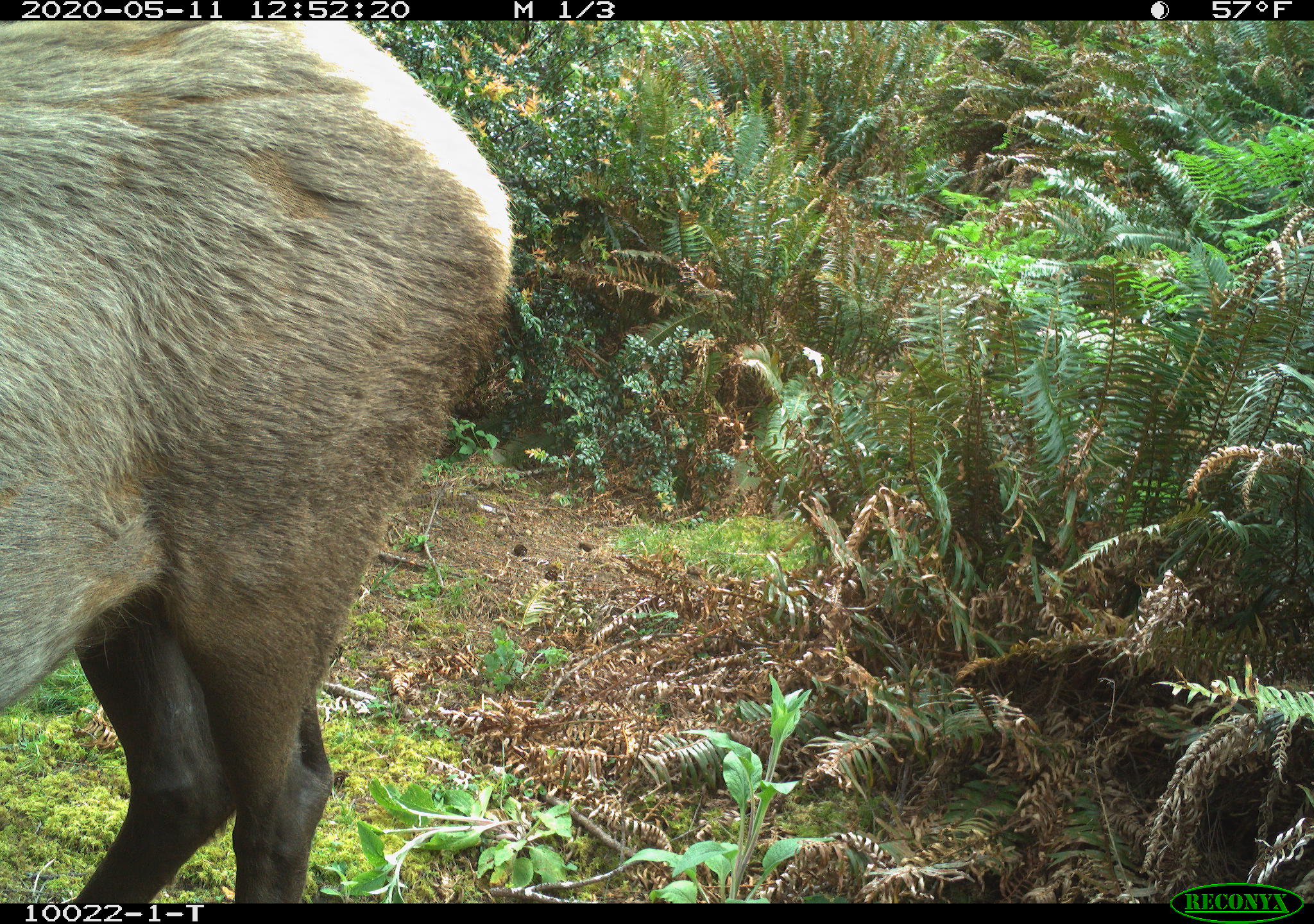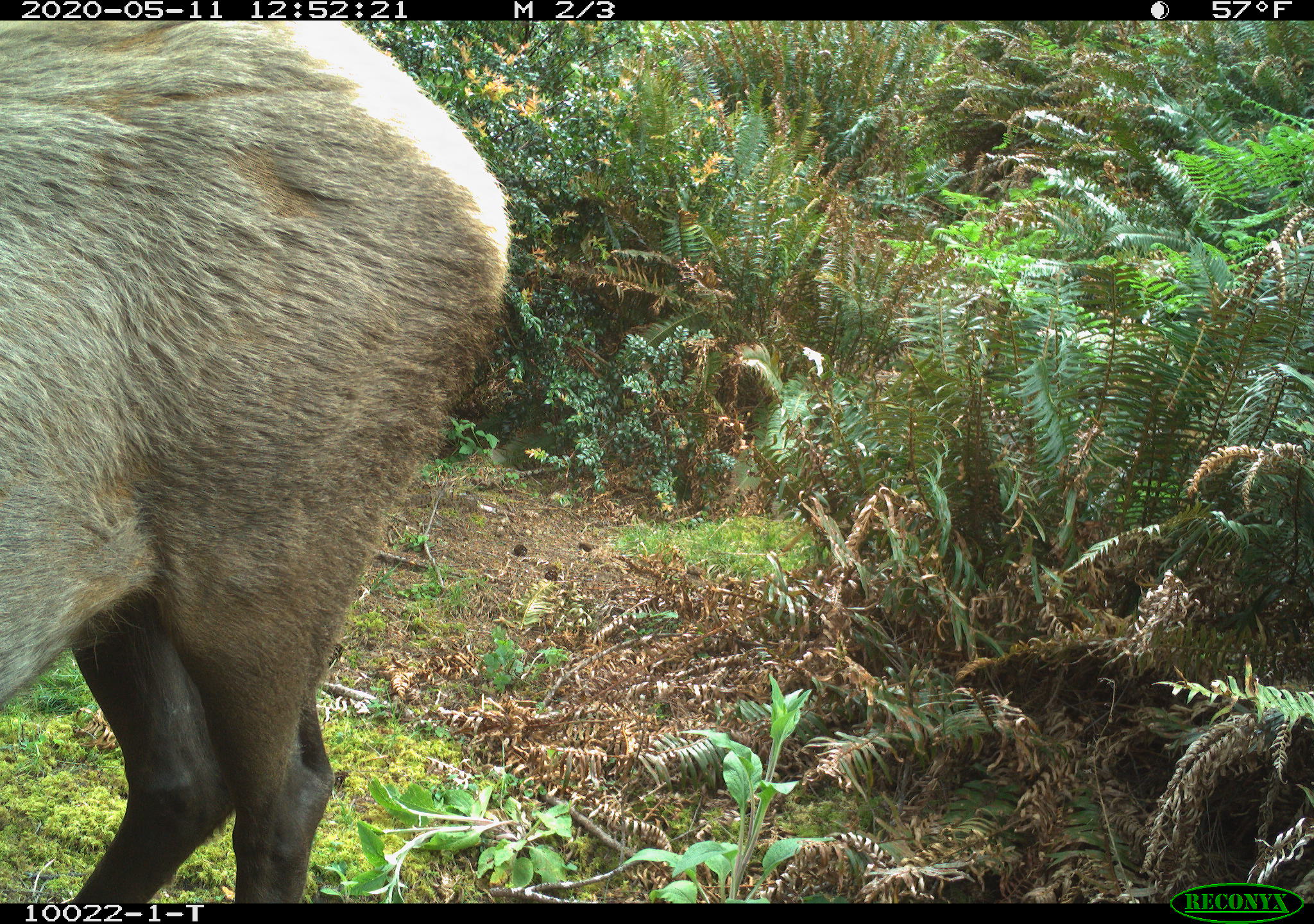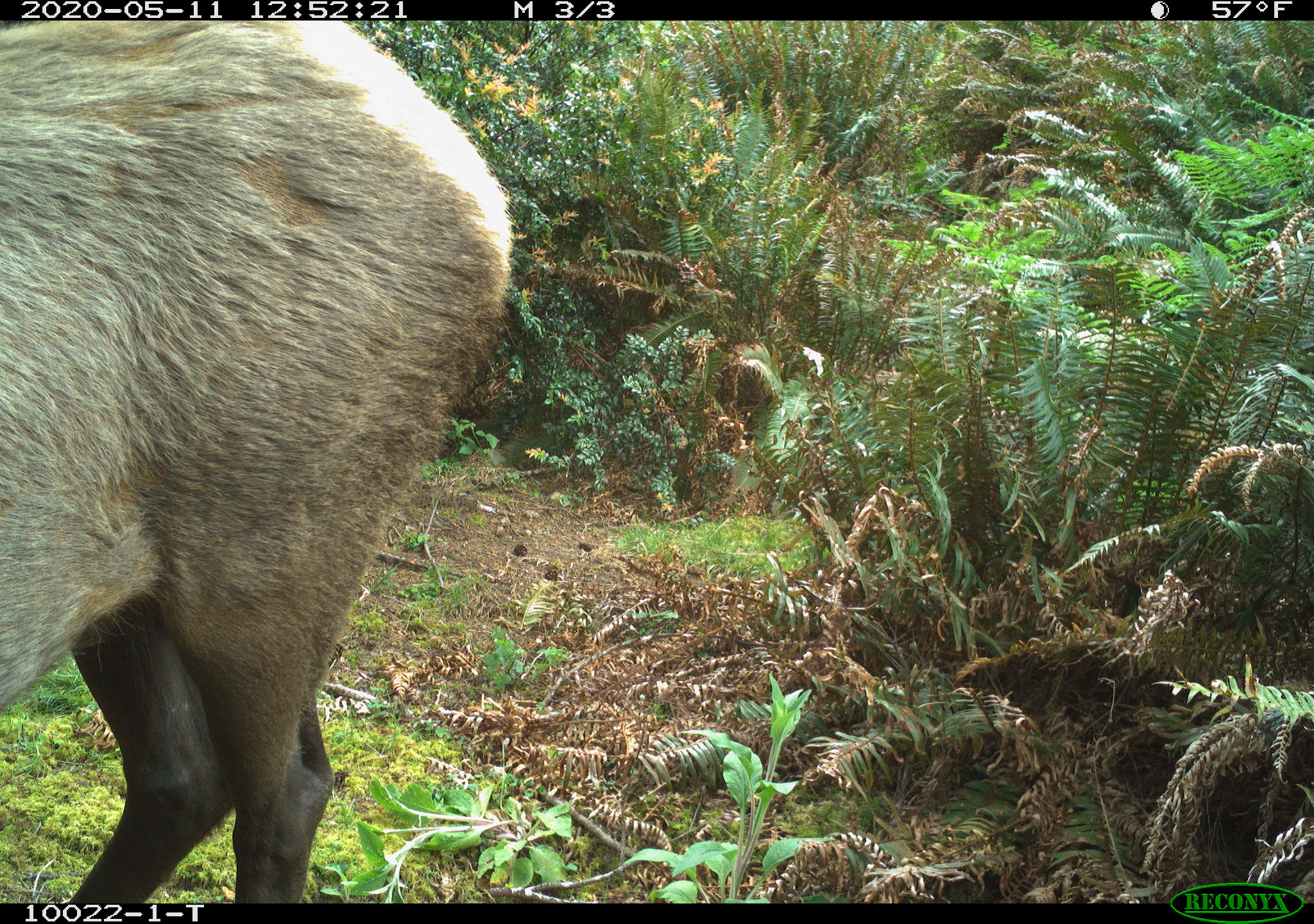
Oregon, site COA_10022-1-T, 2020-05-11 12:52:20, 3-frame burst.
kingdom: Animalia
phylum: Chordata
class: Mammalia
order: Artiodactyla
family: Cervidae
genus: Cervus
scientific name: Cervus canadensis roosevelti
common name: roosevelt elk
Roosevelt elk (Cervus canadensis roosevelti).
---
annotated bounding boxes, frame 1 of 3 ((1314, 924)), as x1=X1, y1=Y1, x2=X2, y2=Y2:
roosevelt elk: x1=3, y1=26, x2=522, y2=897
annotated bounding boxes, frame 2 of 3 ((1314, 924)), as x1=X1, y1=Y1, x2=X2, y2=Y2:
roosevelt elk: x1=5, y1=28, x2=516, y2=895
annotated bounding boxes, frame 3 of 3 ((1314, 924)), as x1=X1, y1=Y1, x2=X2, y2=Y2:
roosevelt elk: x1=1, y1=24, x2=518, y2=893